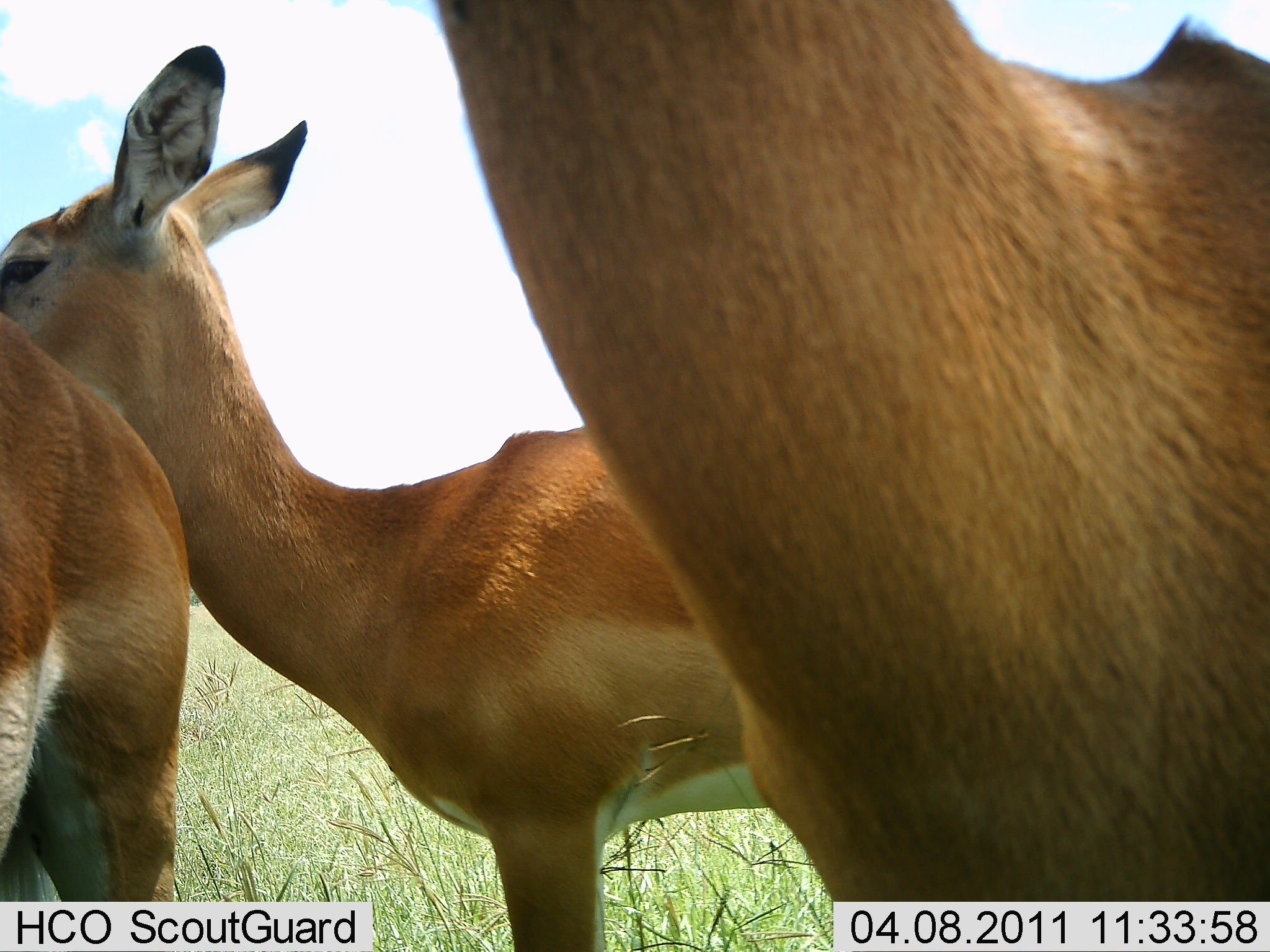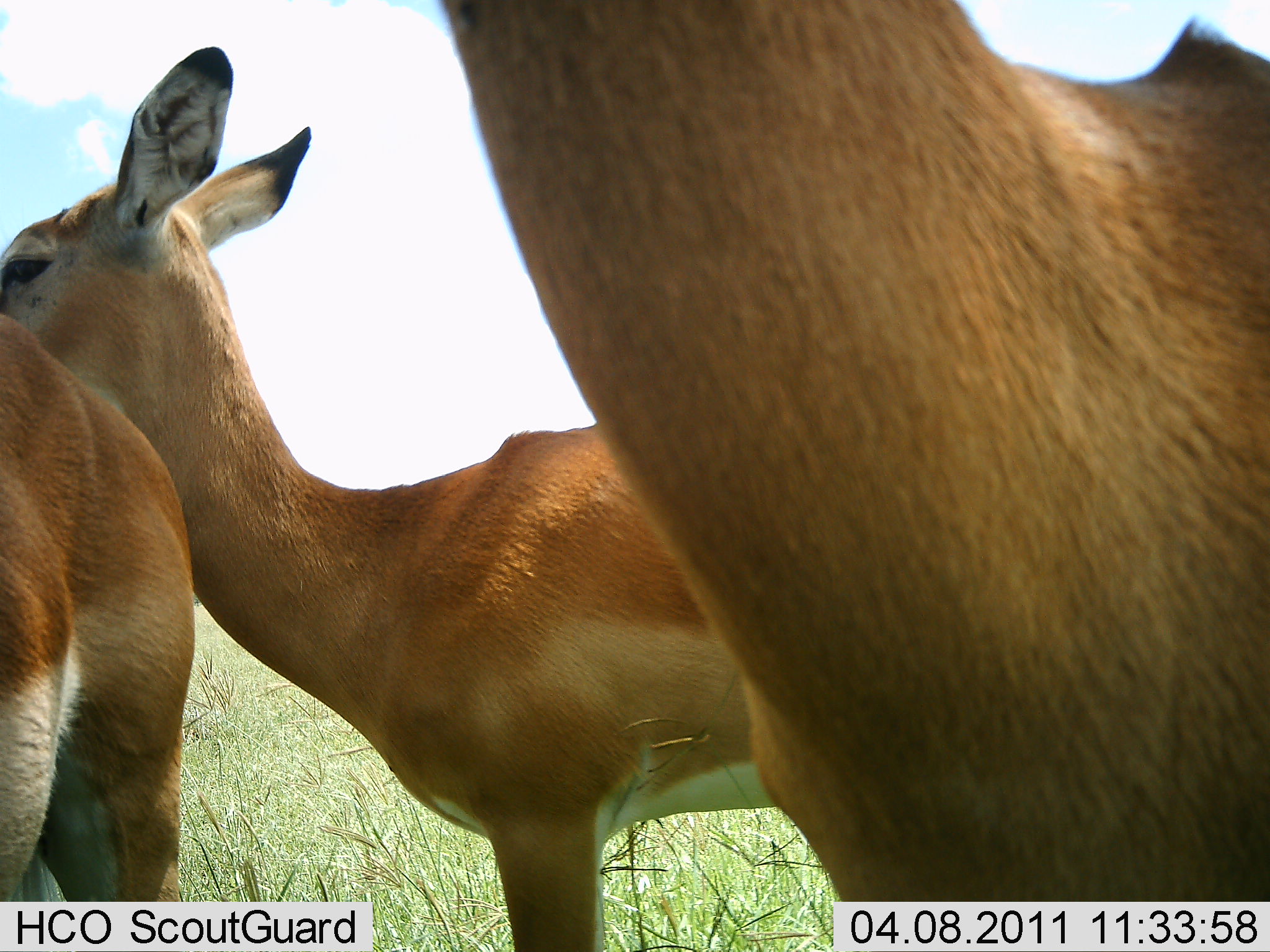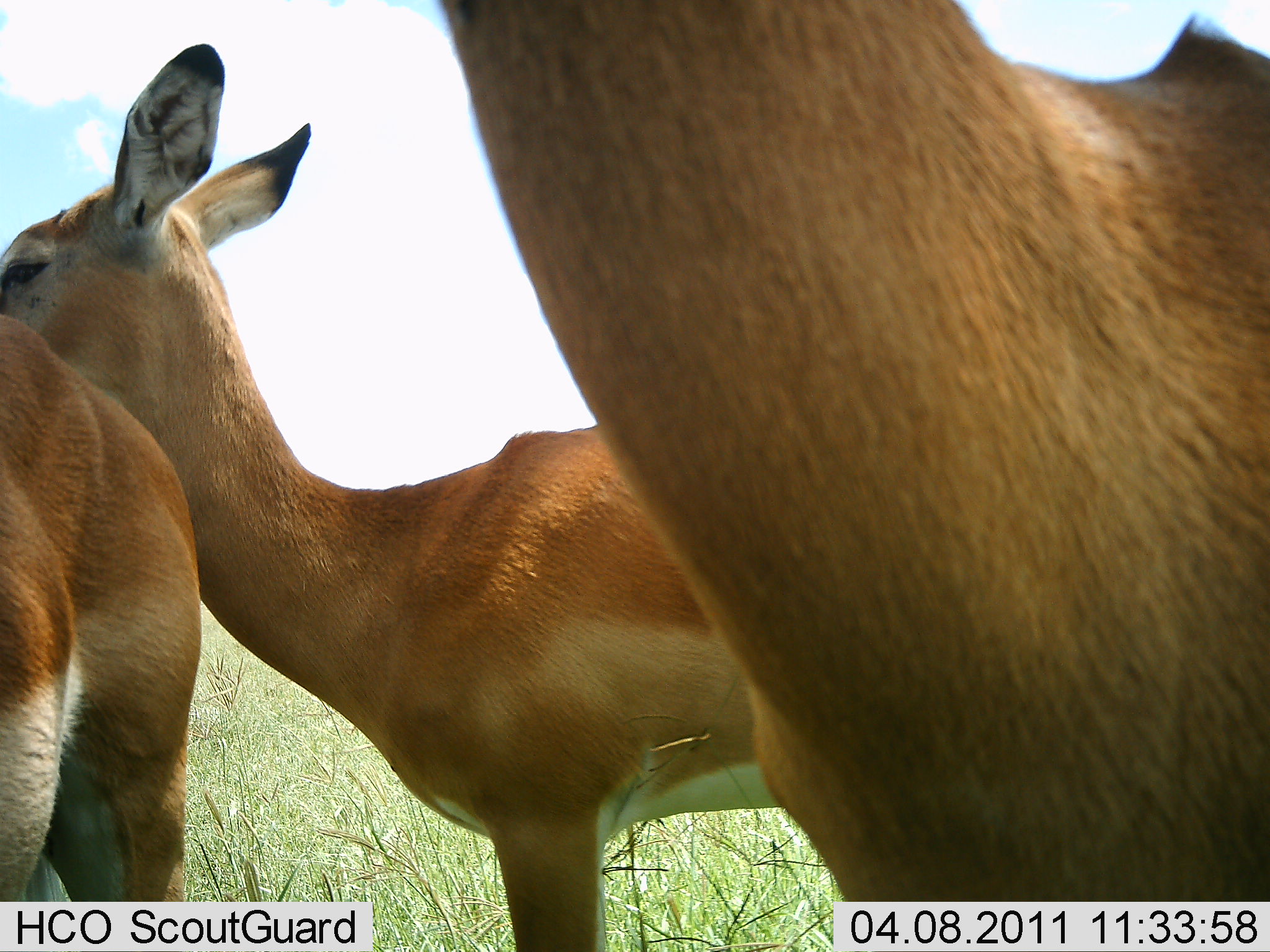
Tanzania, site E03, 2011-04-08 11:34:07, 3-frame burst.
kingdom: Animalia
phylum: Chordata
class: Mammalia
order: Artiodactyla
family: Bovidae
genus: Aepyceros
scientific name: Aepyceros melampus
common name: impala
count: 3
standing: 100%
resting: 0%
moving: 0%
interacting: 0%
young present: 0%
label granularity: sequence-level